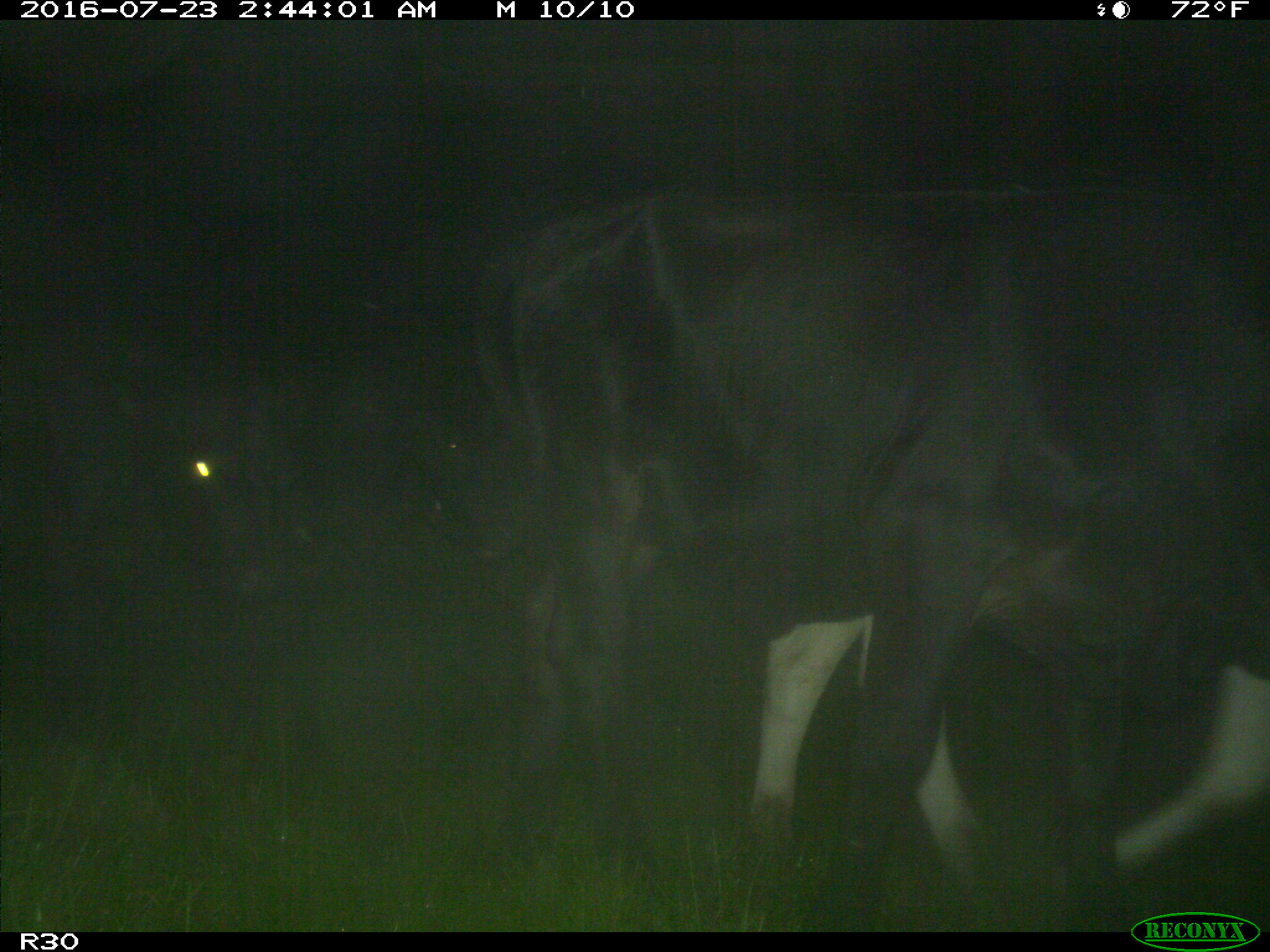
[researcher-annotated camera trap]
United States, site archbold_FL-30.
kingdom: Animalia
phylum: Chordata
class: Mammalia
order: Artiodactyla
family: Bovidae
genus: Bos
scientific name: Bos taurus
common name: domestic cow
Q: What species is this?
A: Bos taurus (domestic cow).